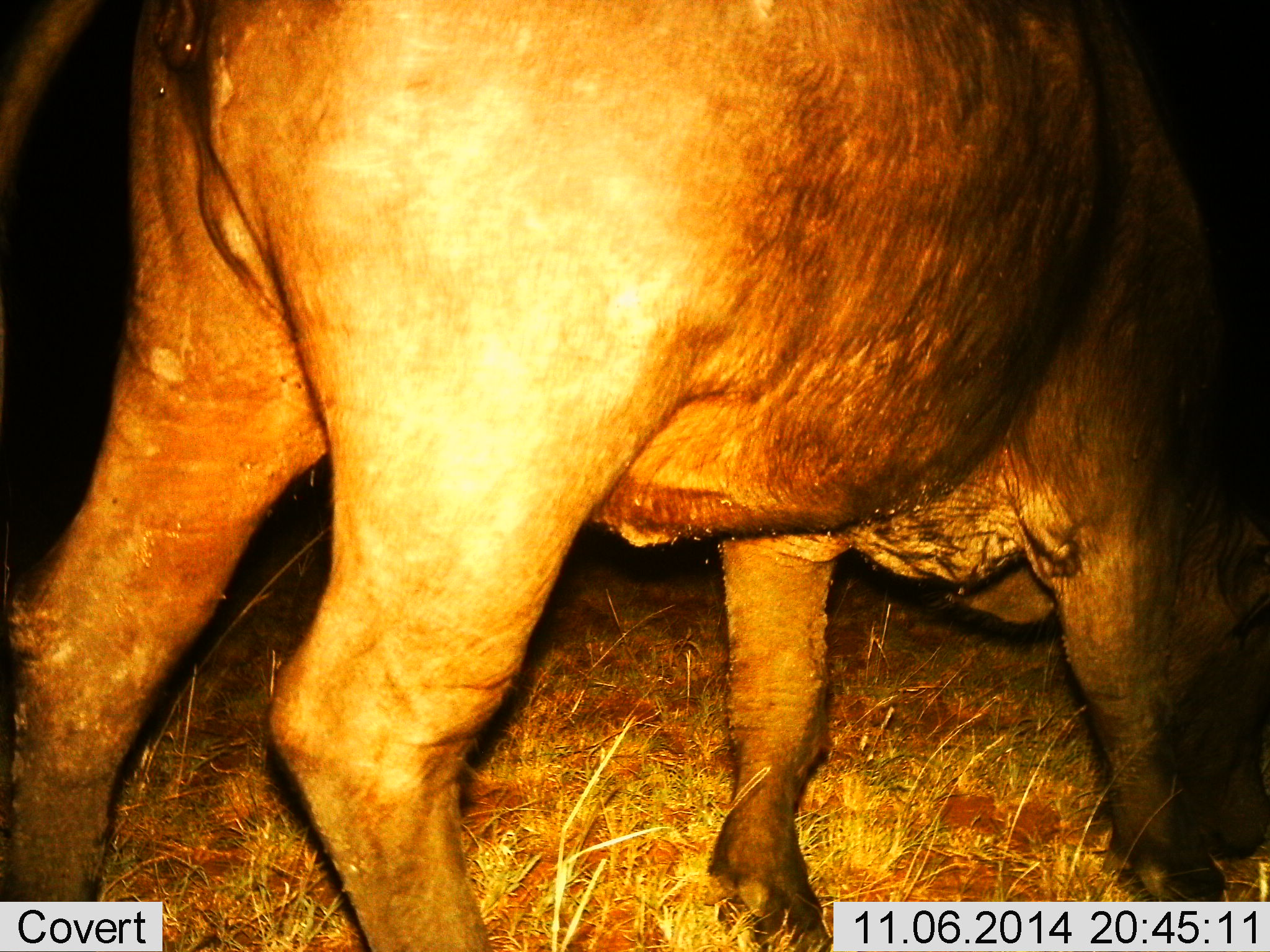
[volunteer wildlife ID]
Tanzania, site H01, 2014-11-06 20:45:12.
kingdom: Animalia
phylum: Chordata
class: Mammalia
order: Artiodactyla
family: Bovidae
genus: Syncerus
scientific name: Syncerus caffer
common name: cape buffalo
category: buffalo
Buffalo (cape buffalo) (Syncerus caffer), count 1. Behavior (volunteer vote fractions): standing 40%, resting 0%, moving 40%, interacting 0%. Young present (vote fraction): 0%. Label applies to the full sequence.